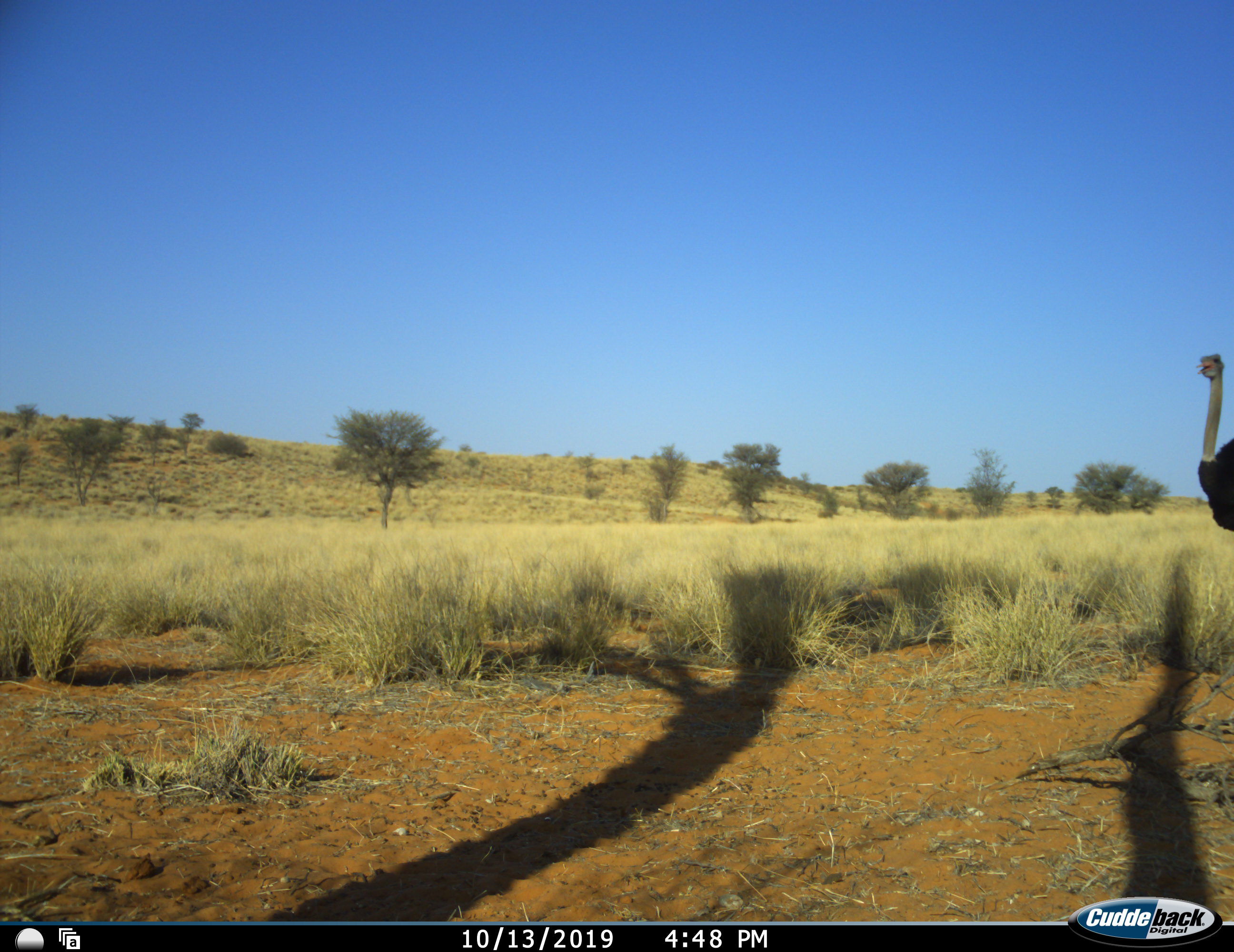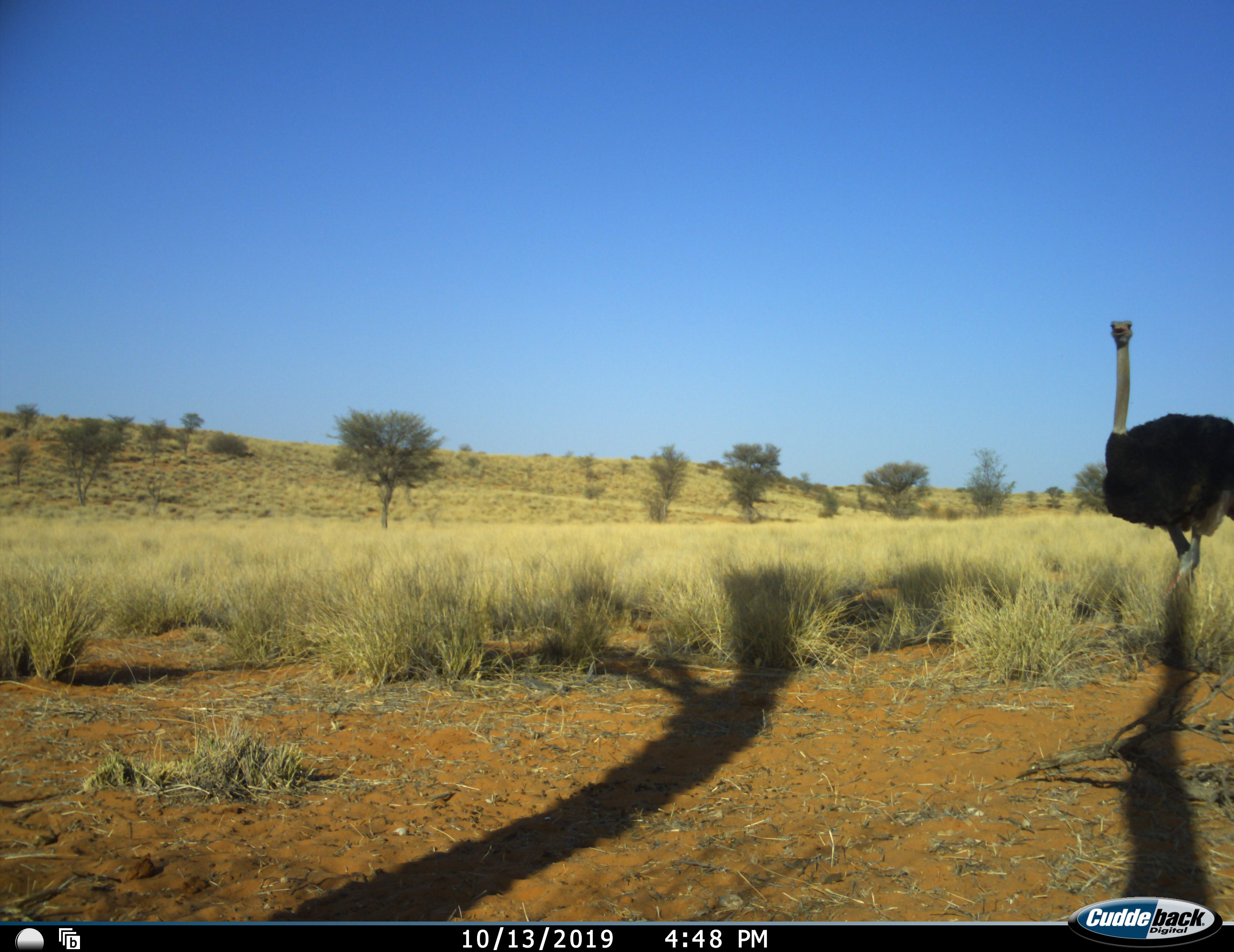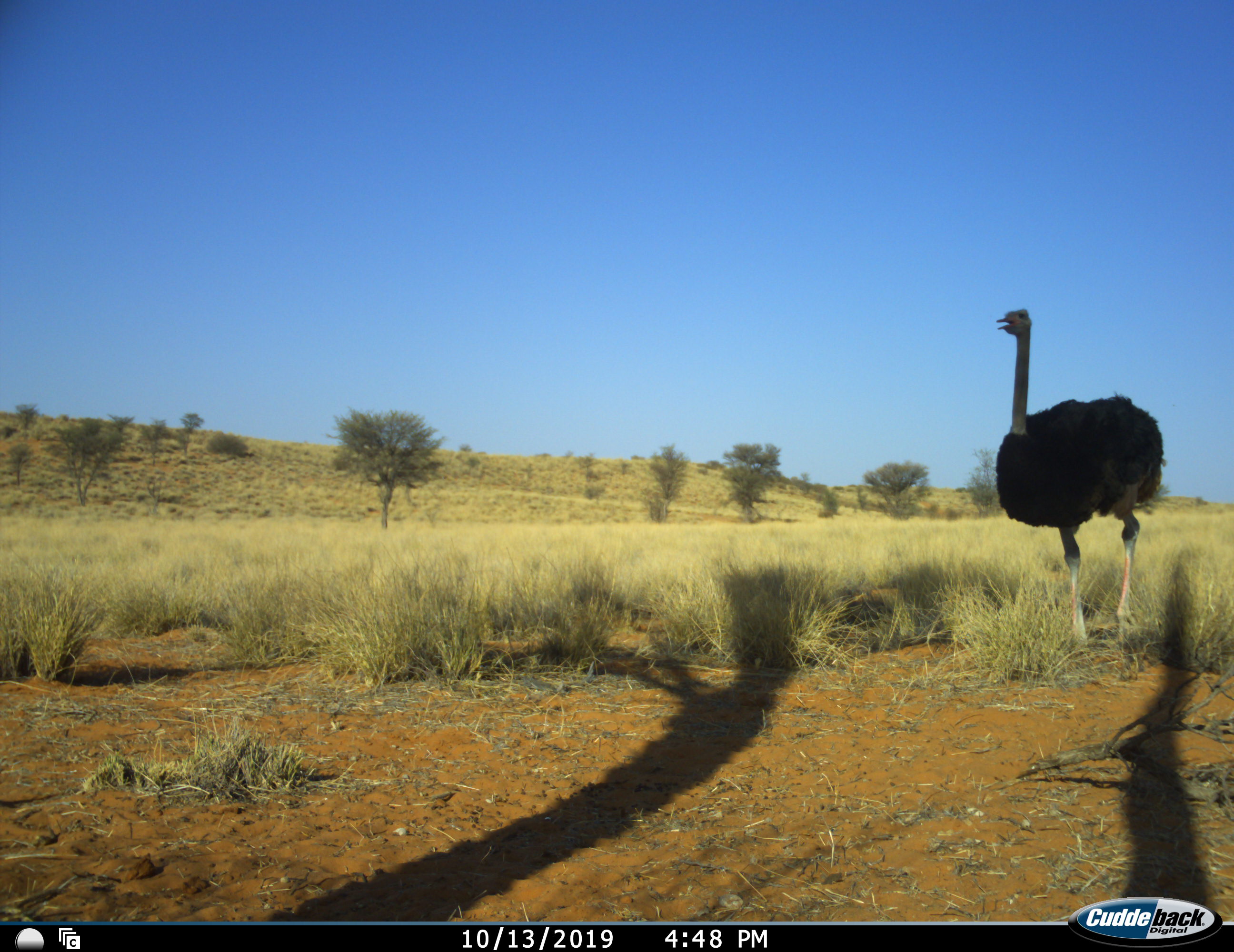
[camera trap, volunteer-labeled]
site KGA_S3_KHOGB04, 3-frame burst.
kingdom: Animalia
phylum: Chordata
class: Aves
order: Struthioniformes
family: Struthionidae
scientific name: Struthionidae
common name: ostrich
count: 1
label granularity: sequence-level